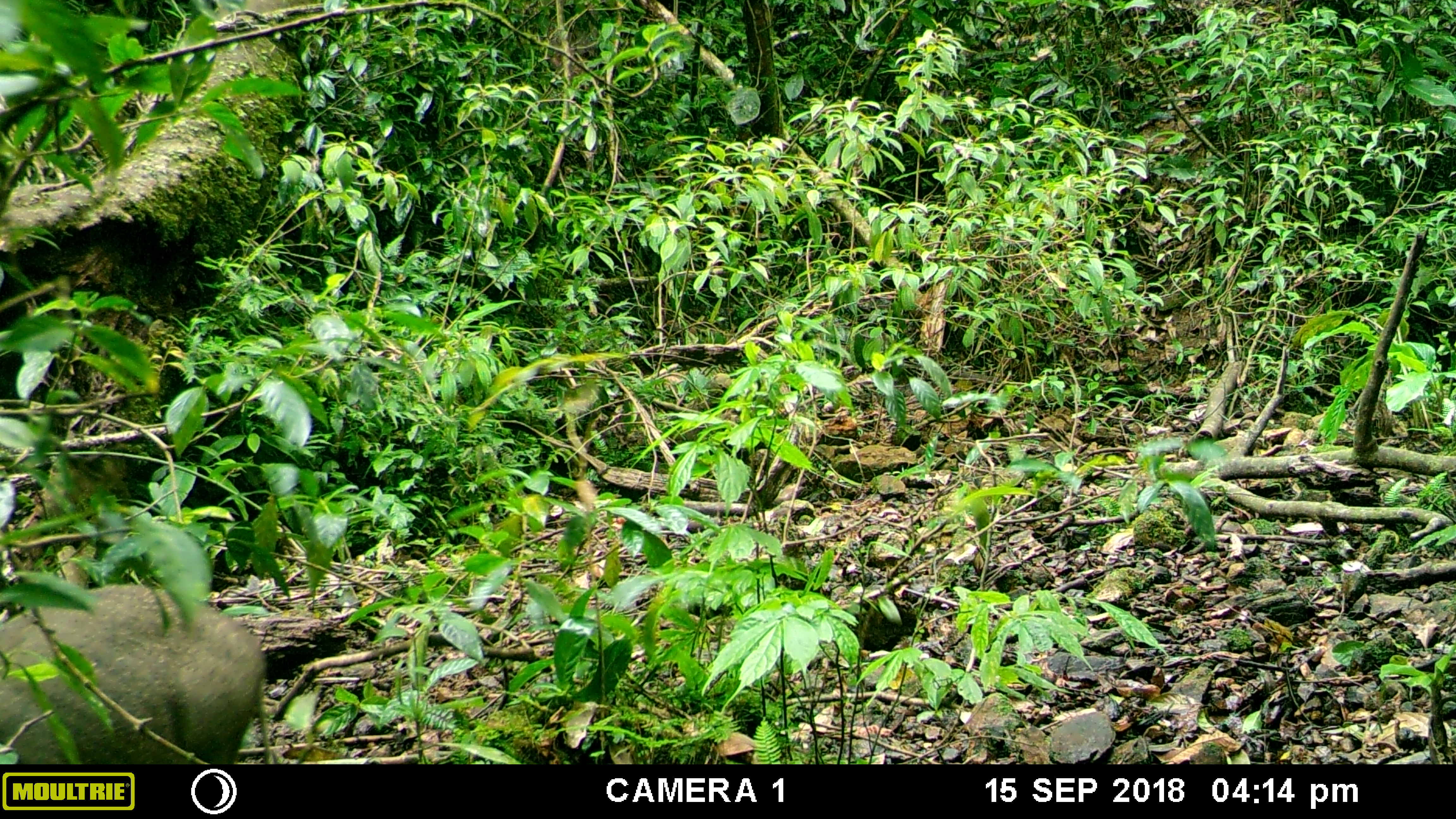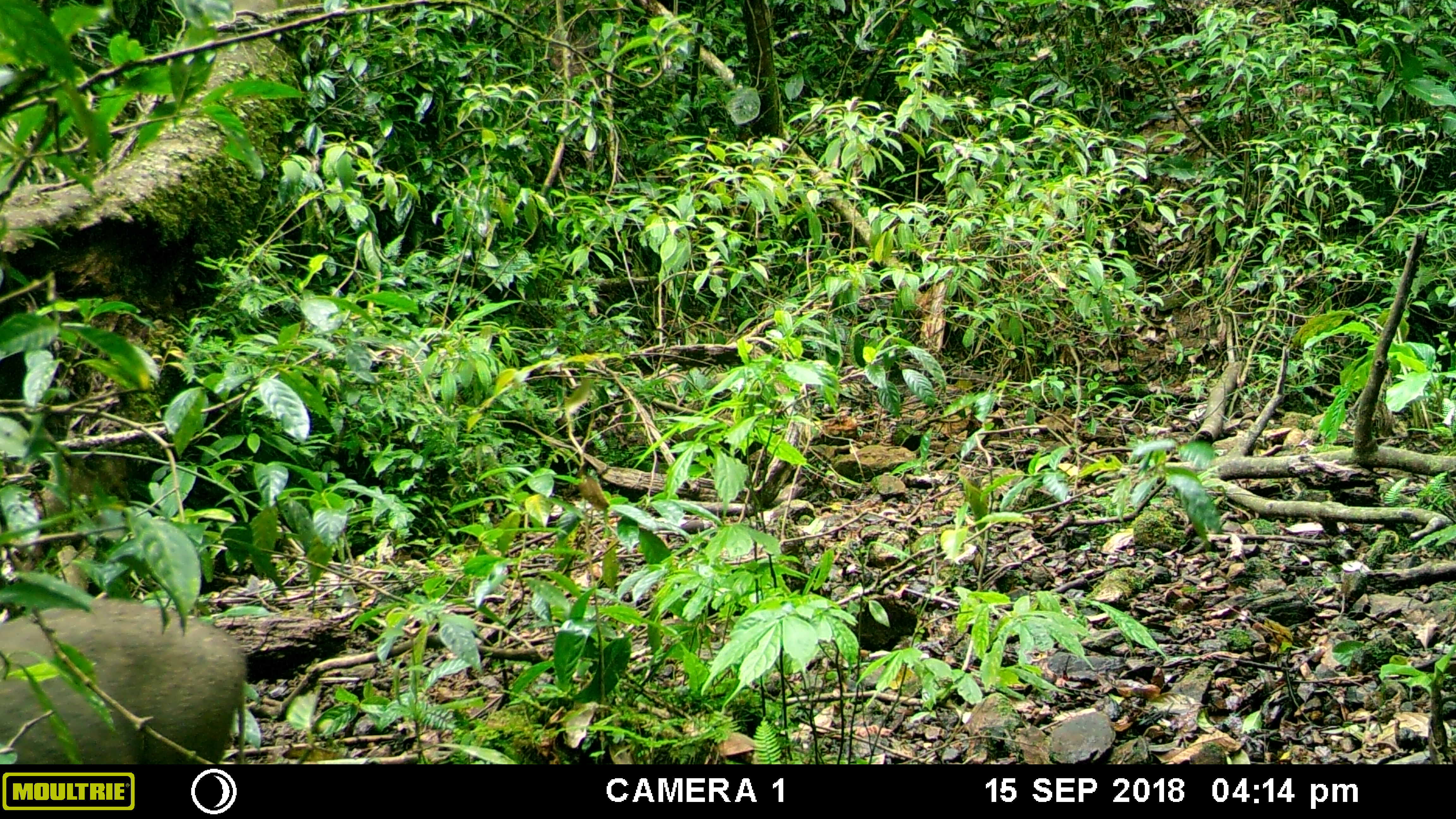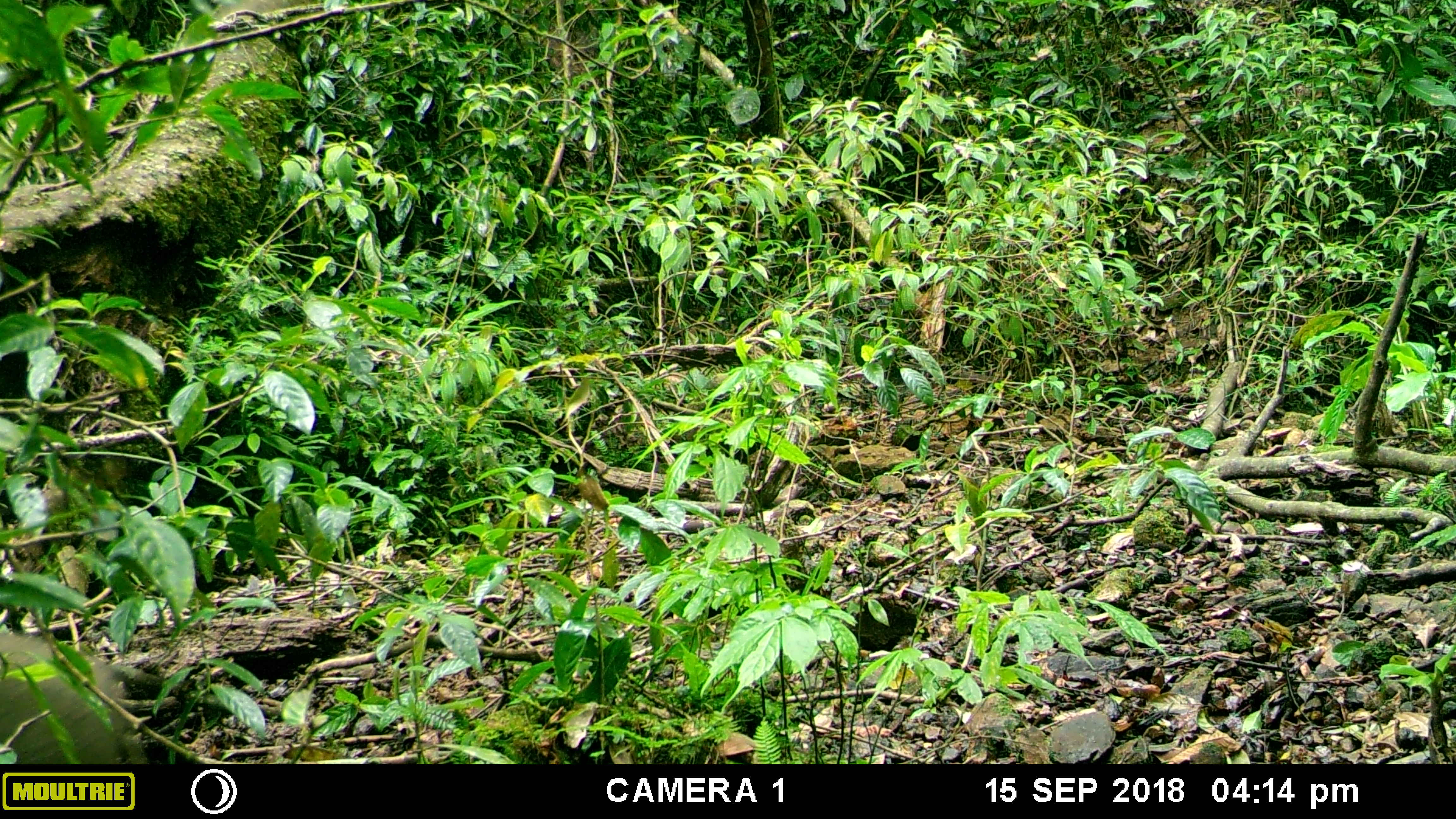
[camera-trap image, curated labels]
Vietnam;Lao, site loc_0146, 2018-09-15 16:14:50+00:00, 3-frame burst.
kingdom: Animalia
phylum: Chordata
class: Mammalia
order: Artiodactyla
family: Suidae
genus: Sus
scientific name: Sus scrofa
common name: eurasian wild pig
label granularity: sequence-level